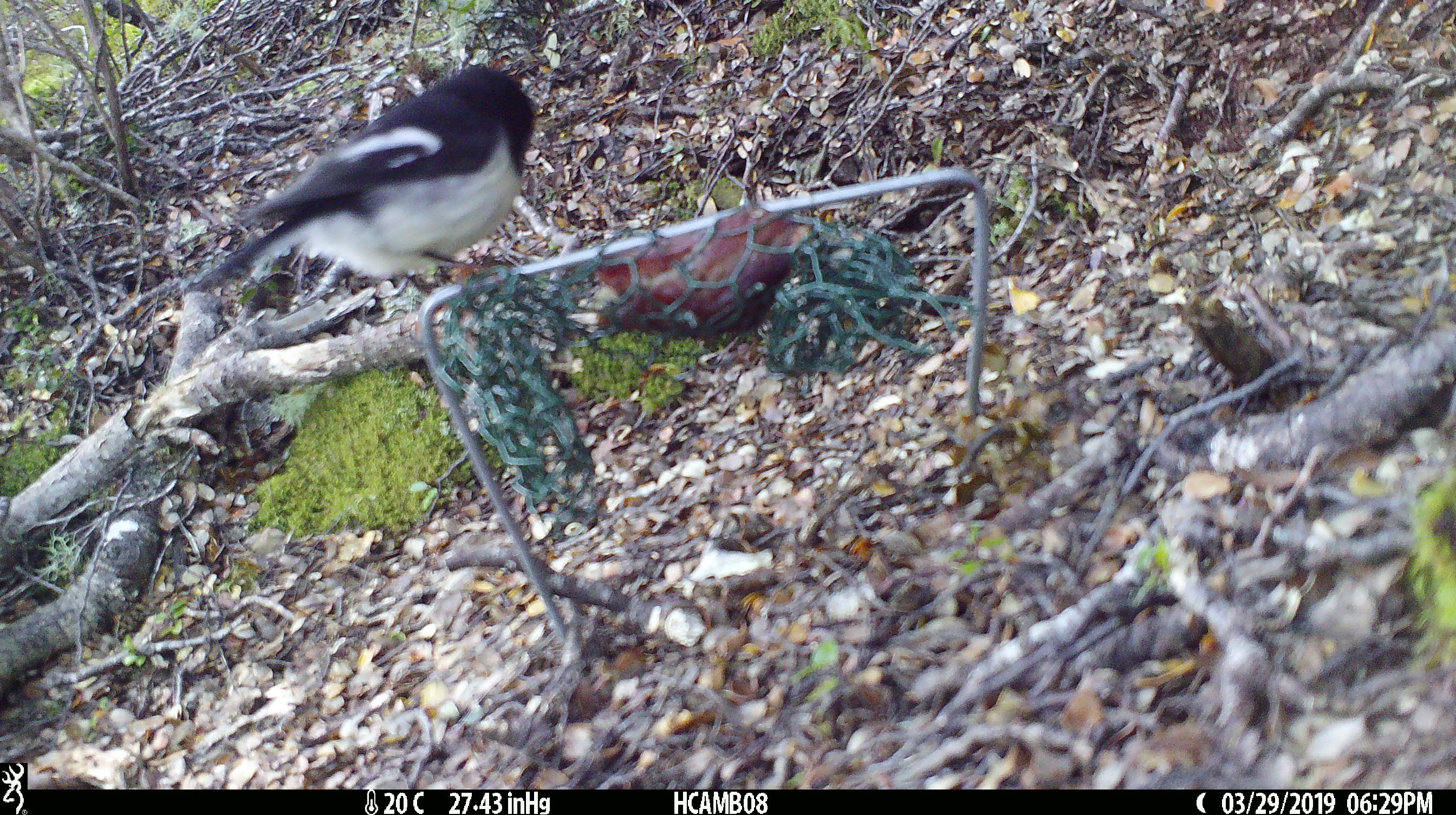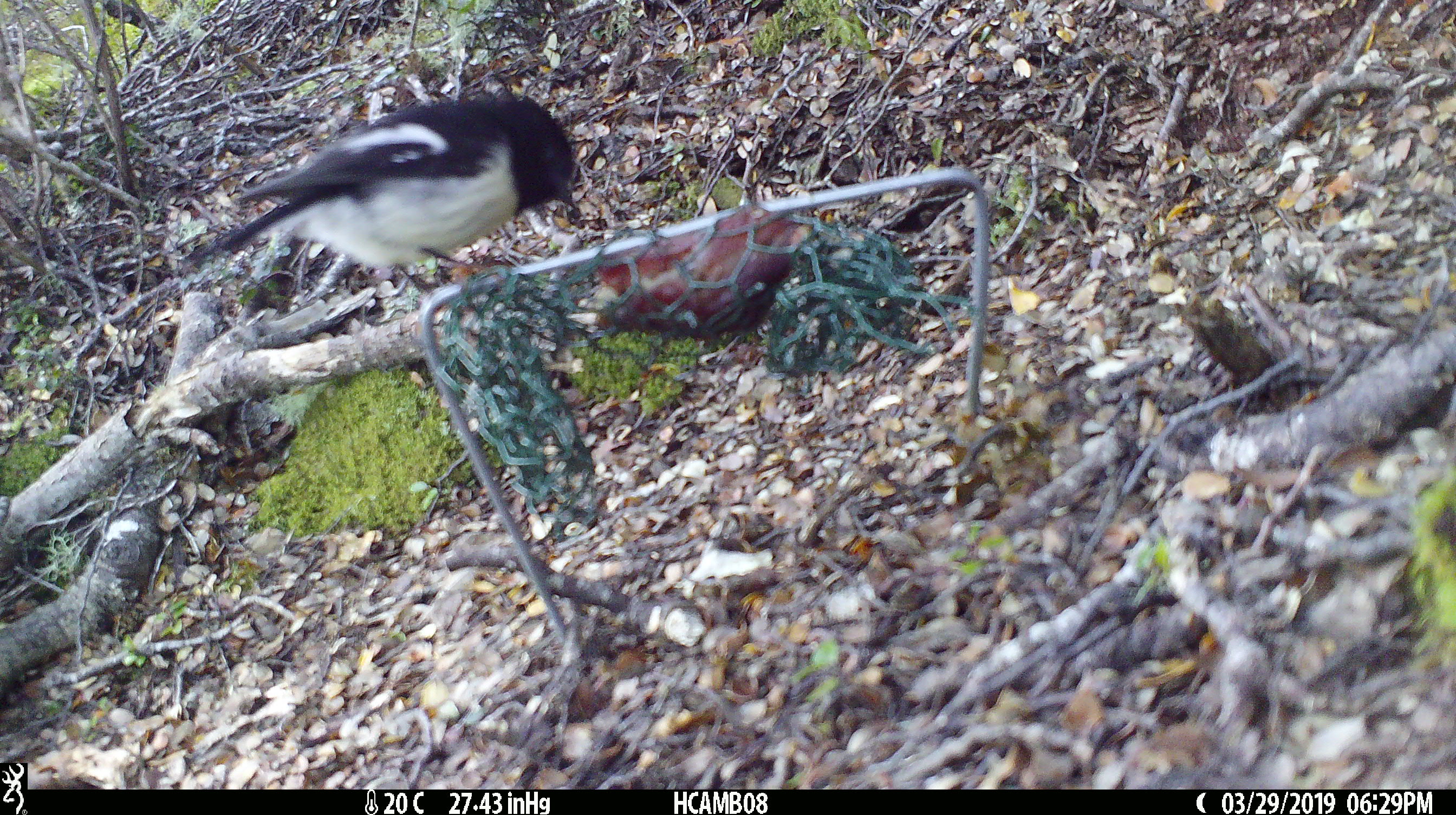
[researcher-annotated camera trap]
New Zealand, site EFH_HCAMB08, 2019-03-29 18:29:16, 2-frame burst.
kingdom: Animalia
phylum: Chordata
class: Aves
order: Passeriformes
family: Petroicidae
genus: Petroica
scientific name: Petroica macrocephala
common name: tomtit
Tomtit (Petroica macrocephala).